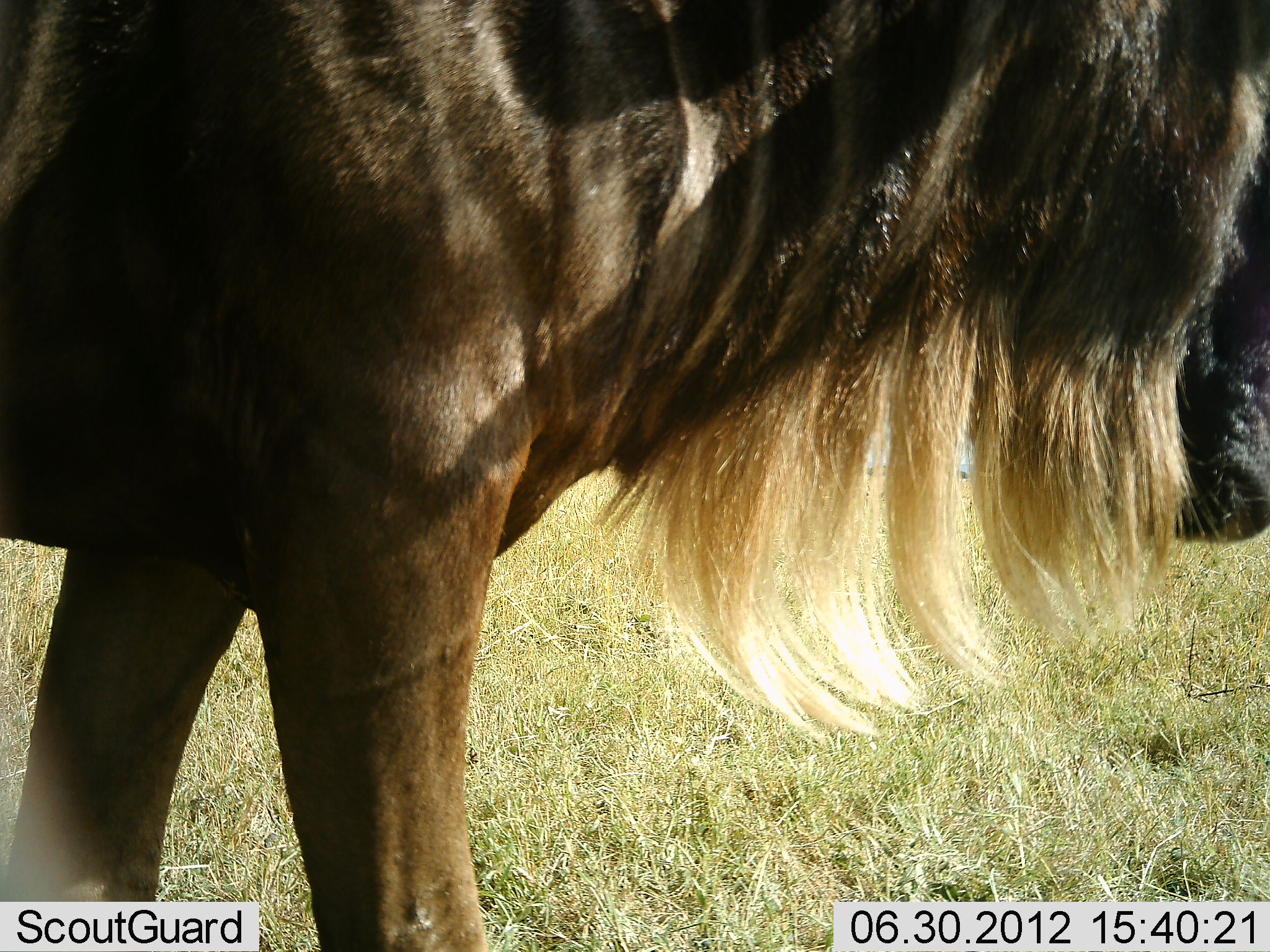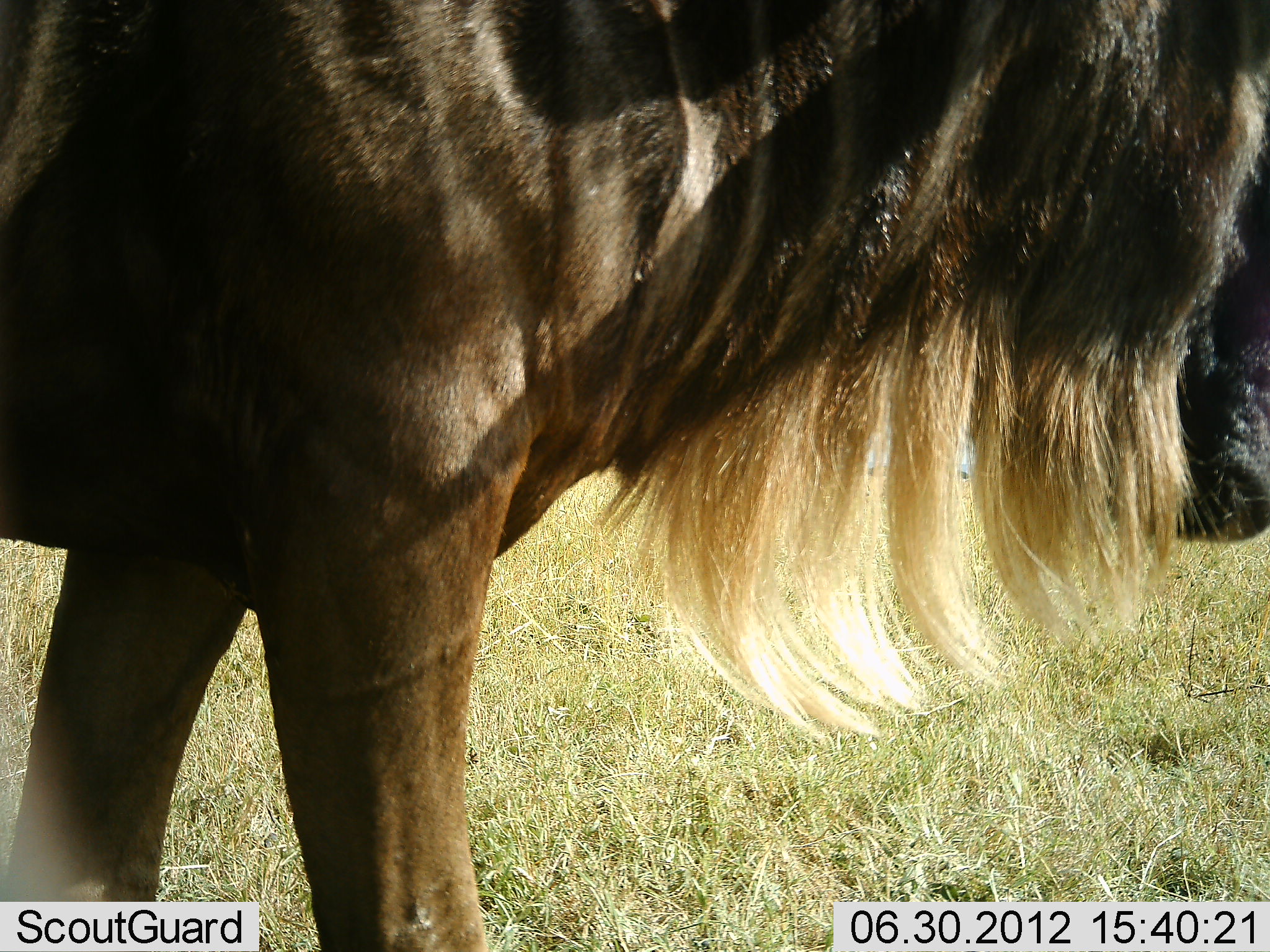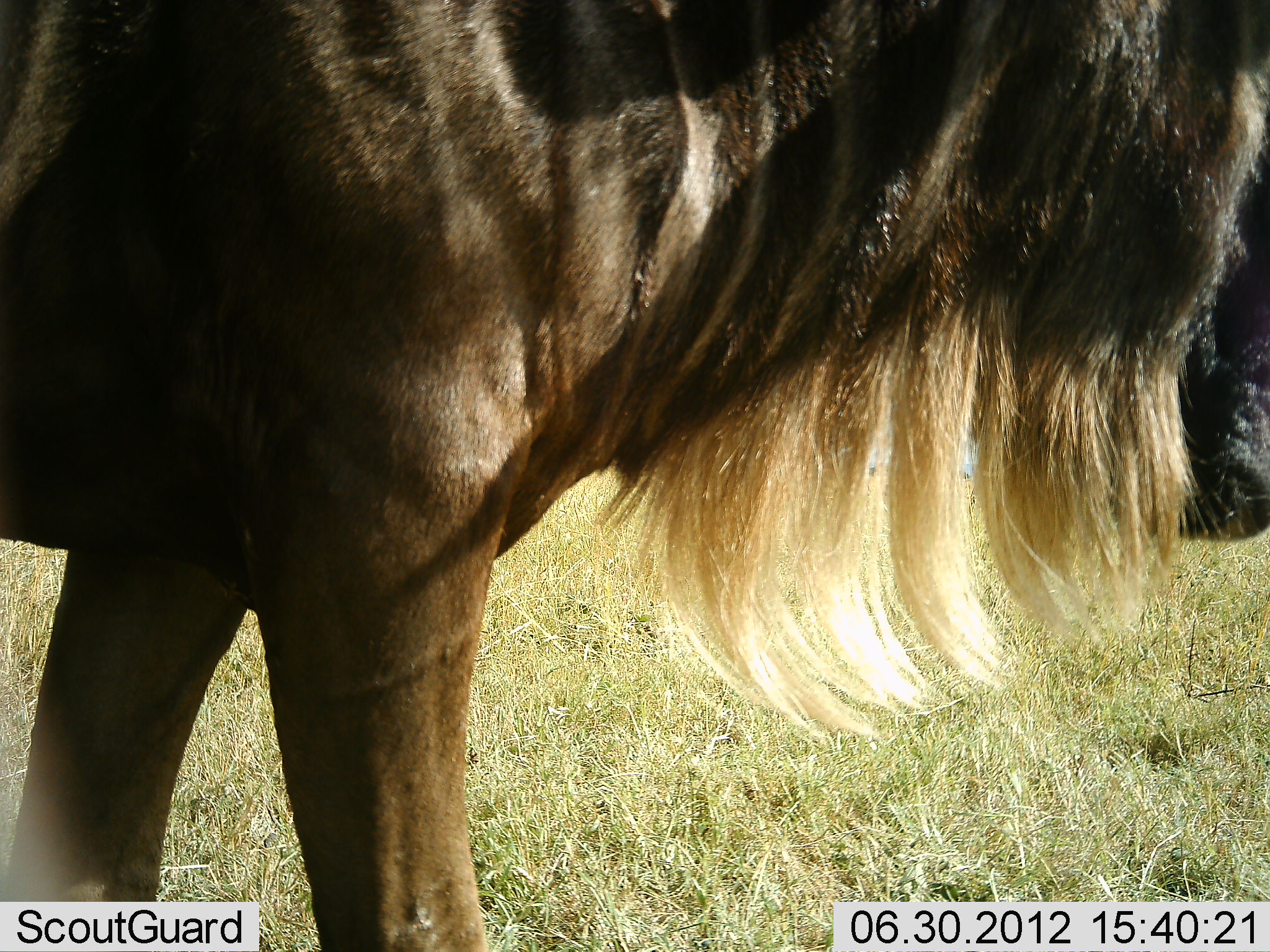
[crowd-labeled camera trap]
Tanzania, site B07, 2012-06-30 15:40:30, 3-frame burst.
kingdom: Animalia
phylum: Chordata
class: Mammalia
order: Artiodactyla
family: Bovidae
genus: Connochaetes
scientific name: Connochaetes taurinus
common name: blue wildebeest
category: wildebeest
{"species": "wildebeest (blue wildebeest) (Connochaetes taurinus)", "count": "1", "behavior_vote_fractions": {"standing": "90%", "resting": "0%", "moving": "10%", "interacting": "0%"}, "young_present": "0%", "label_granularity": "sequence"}